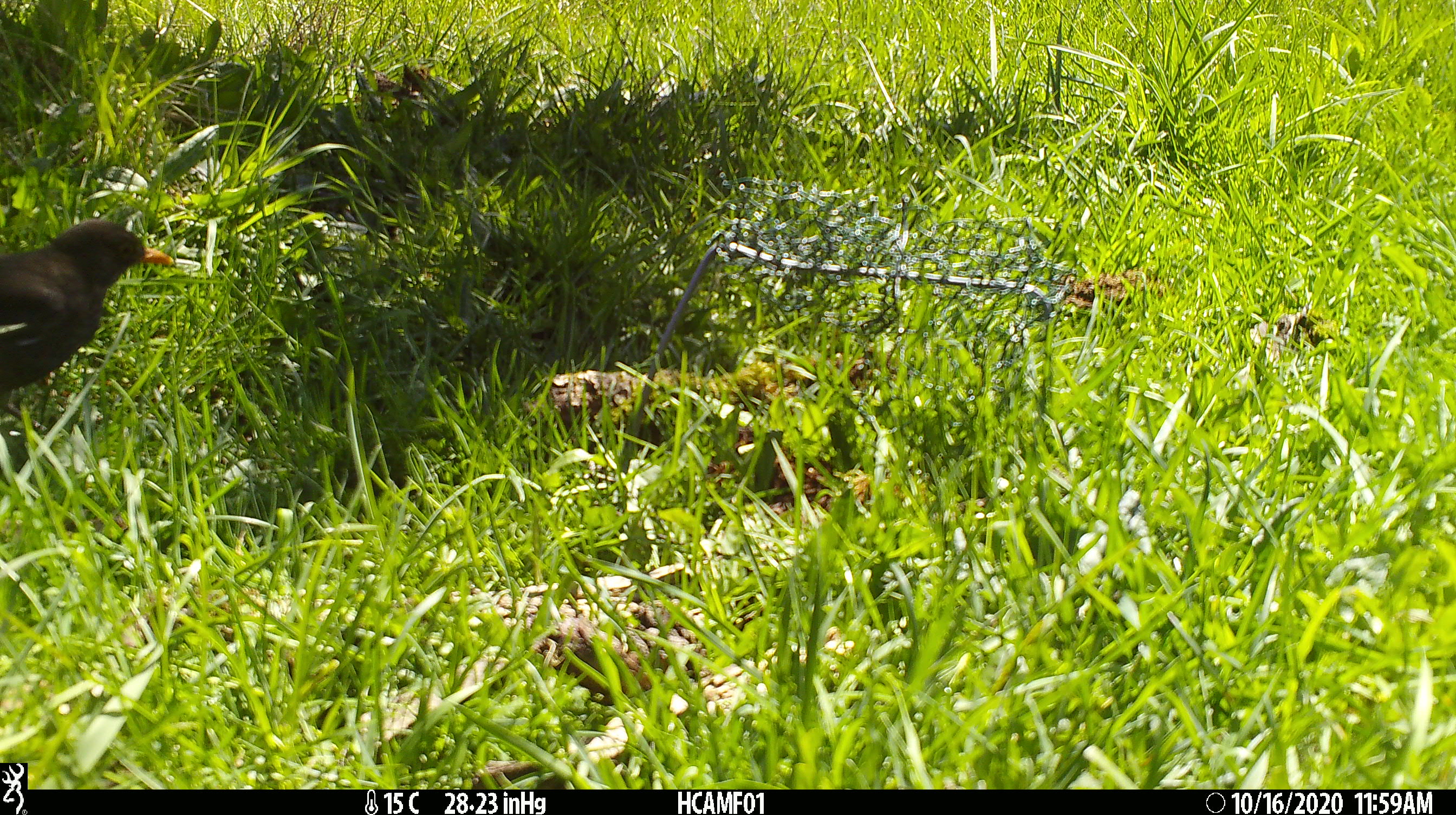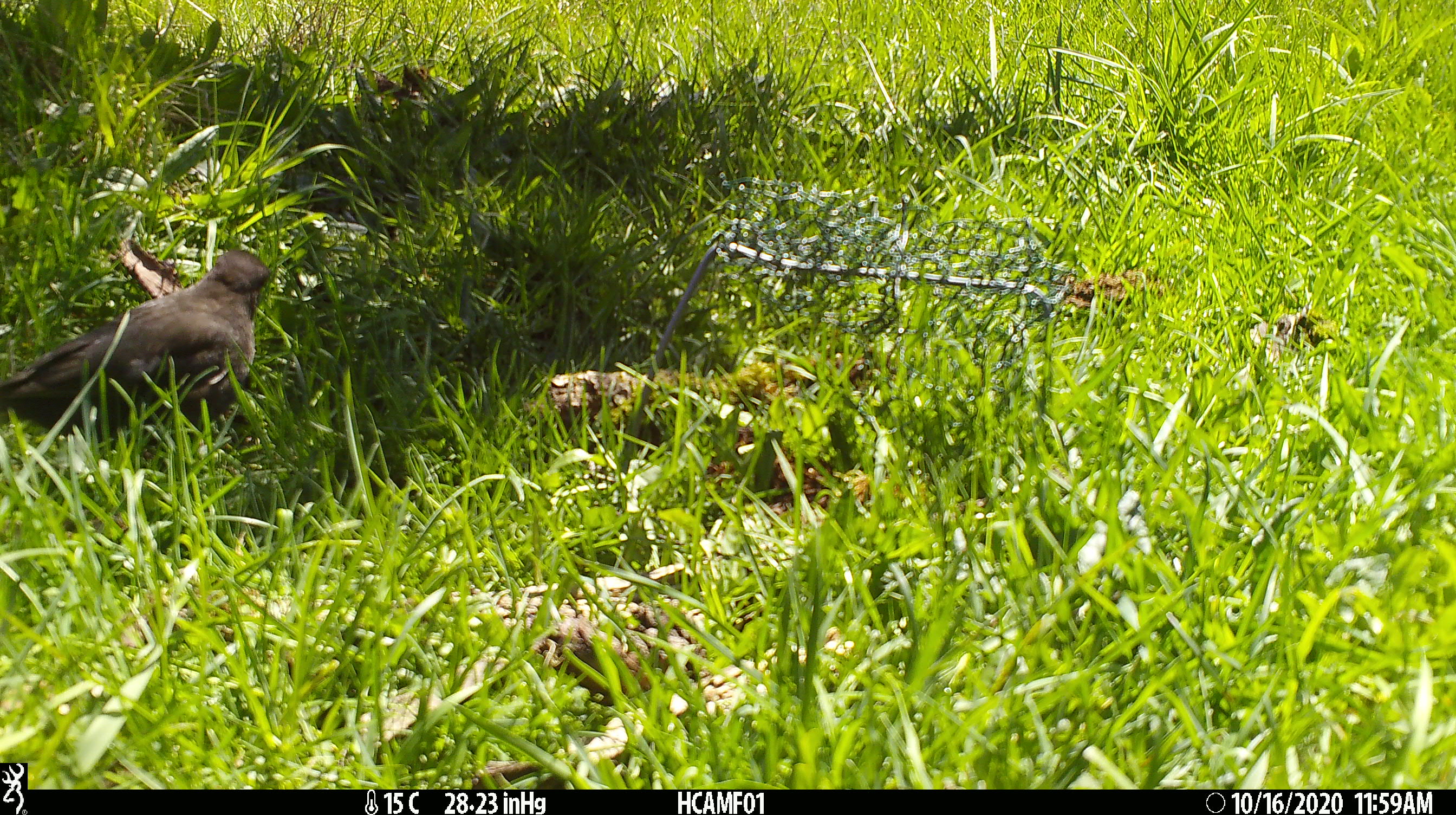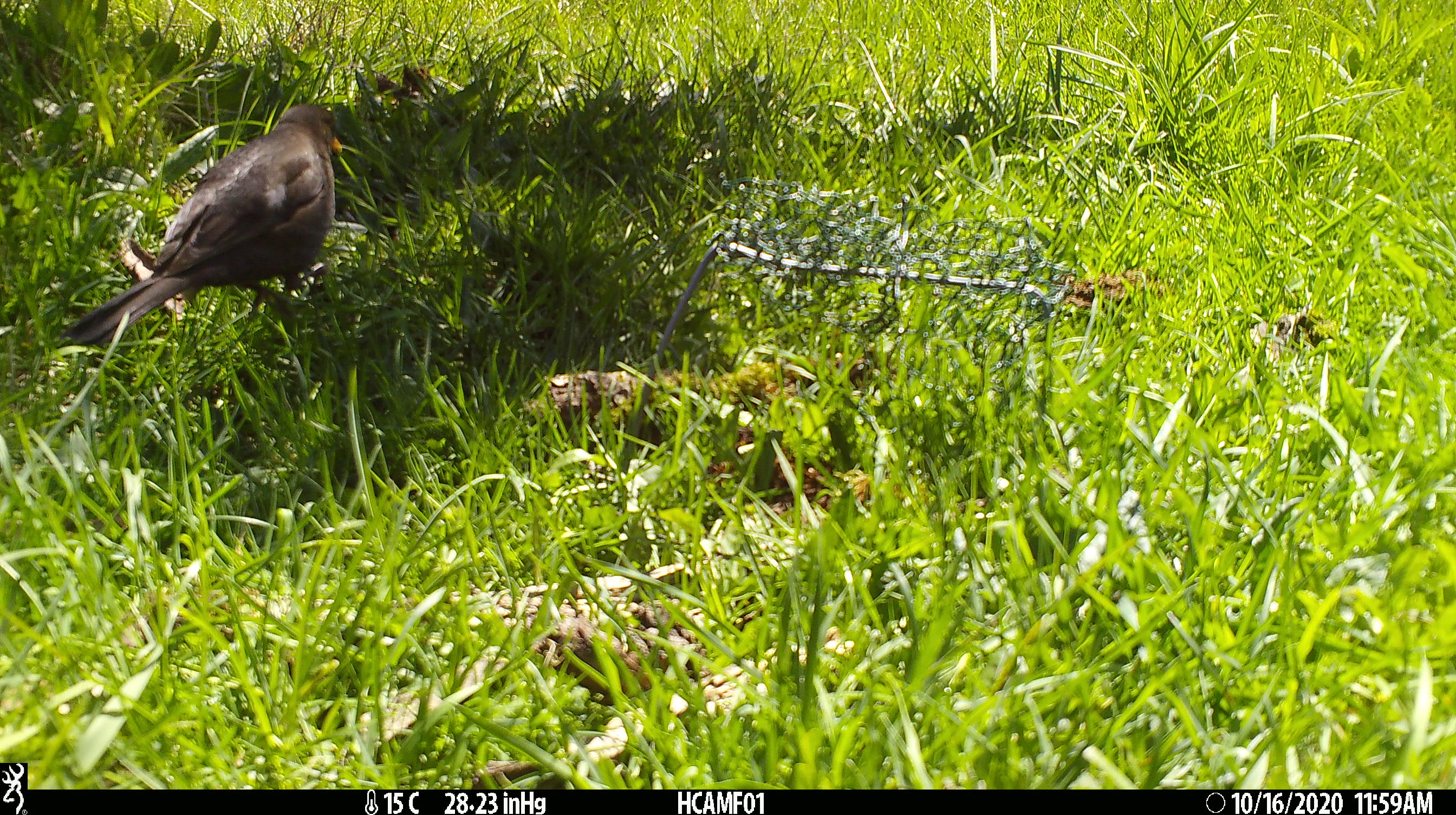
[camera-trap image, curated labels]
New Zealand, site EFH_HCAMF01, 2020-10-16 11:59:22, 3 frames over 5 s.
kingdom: Animalia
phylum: Chordata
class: Aves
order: Passeriformes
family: Turdidae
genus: Turdus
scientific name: Turdus merula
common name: eurasian blackbird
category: blackbird